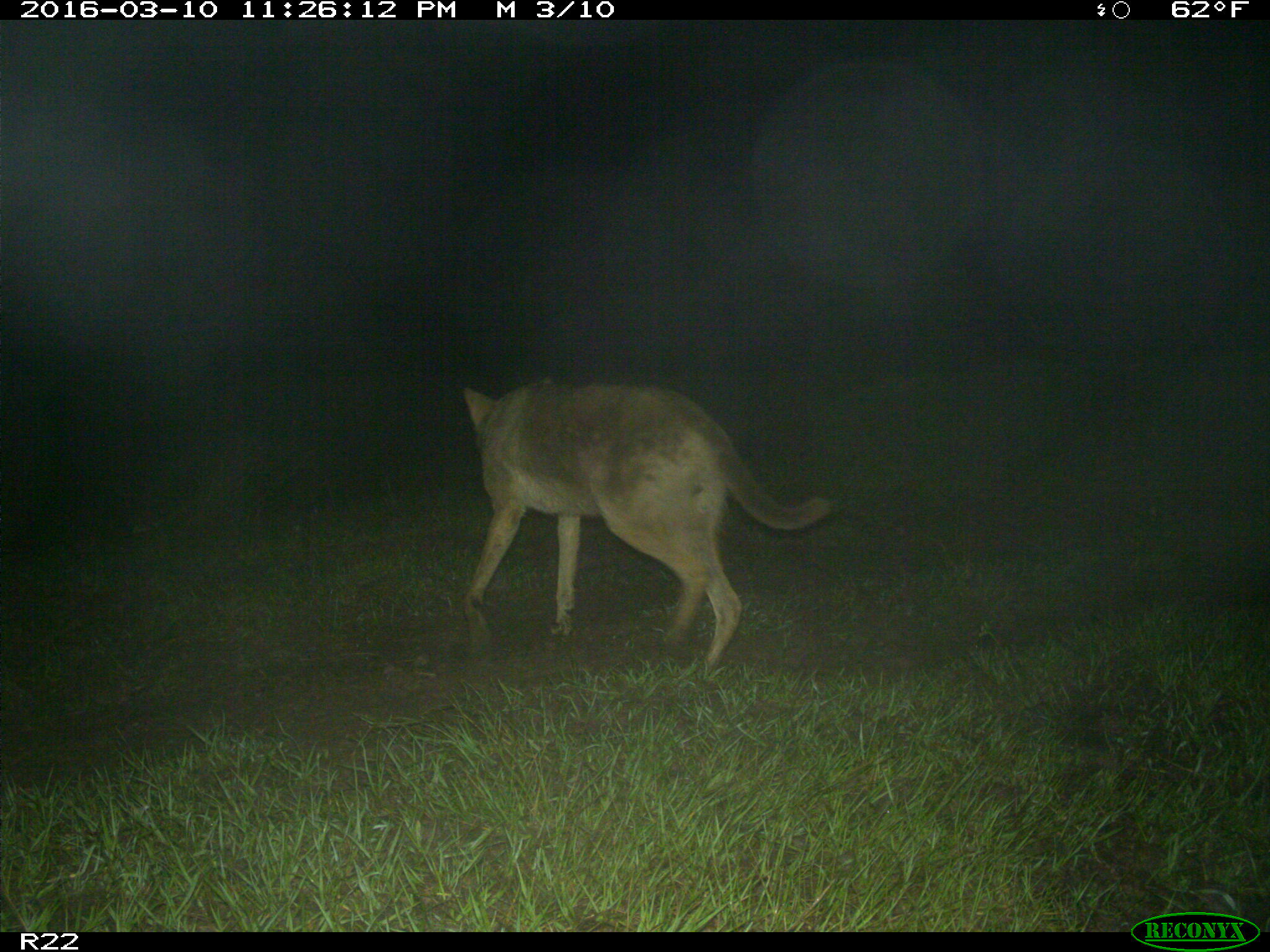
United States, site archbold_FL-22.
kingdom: Animalia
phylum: Chordata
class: Mammalia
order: Carnivora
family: Canidae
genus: Canis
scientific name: Canis latrans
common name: coyote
Canis latrans (coyote).